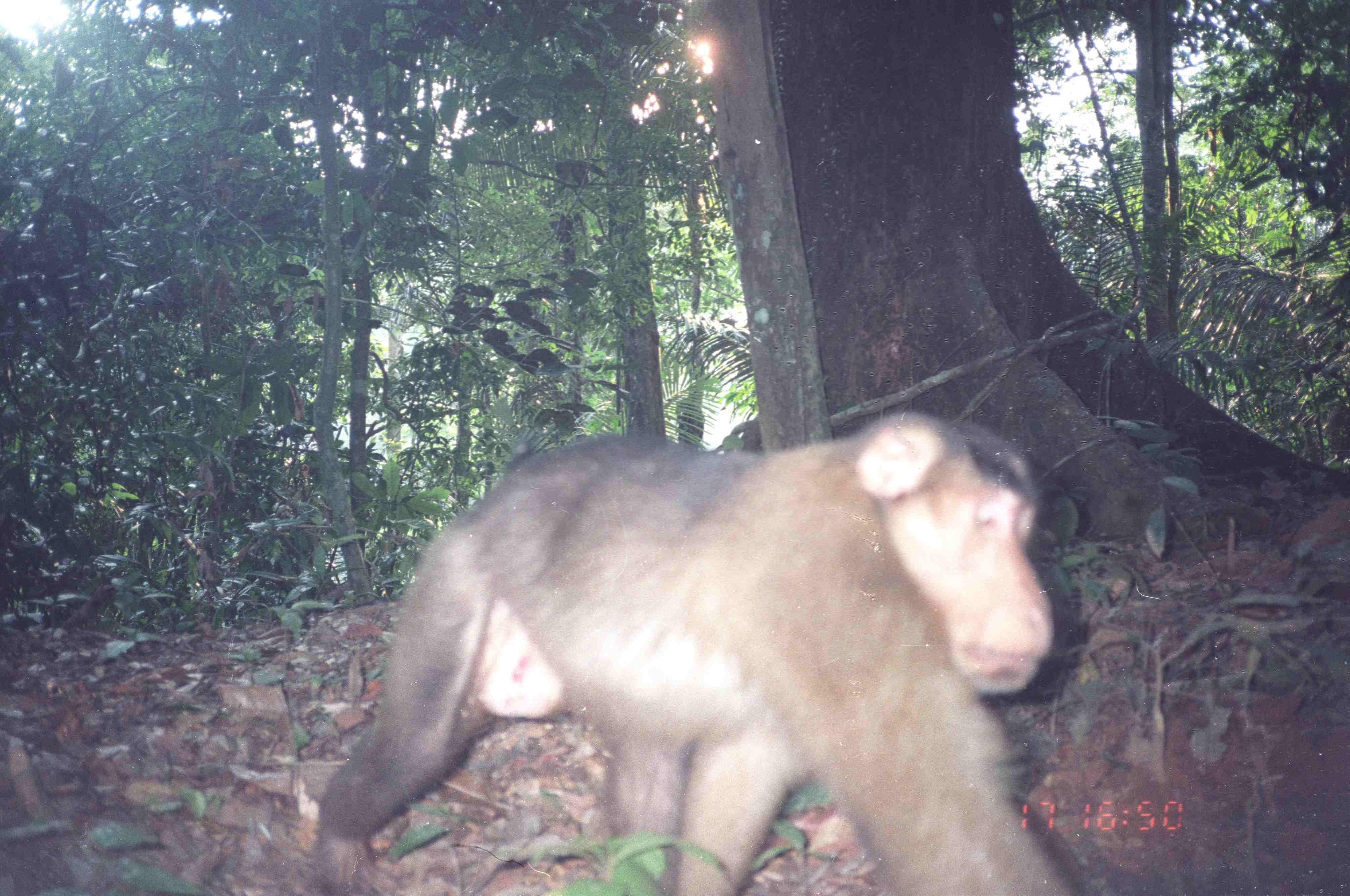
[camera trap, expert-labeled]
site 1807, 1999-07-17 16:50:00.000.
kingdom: Animalia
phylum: Chordata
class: Mammalia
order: Primates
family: Cercopithecidae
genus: Macaca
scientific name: Macaca nemestrina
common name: southern pig-tailed macaque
Macaca nemestrina (southern pig-tailed macaque), count 1.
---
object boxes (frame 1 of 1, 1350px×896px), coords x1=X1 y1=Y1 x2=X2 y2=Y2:
macaca nemestrina: x1=302 y1=412 x2=1090 y2=895